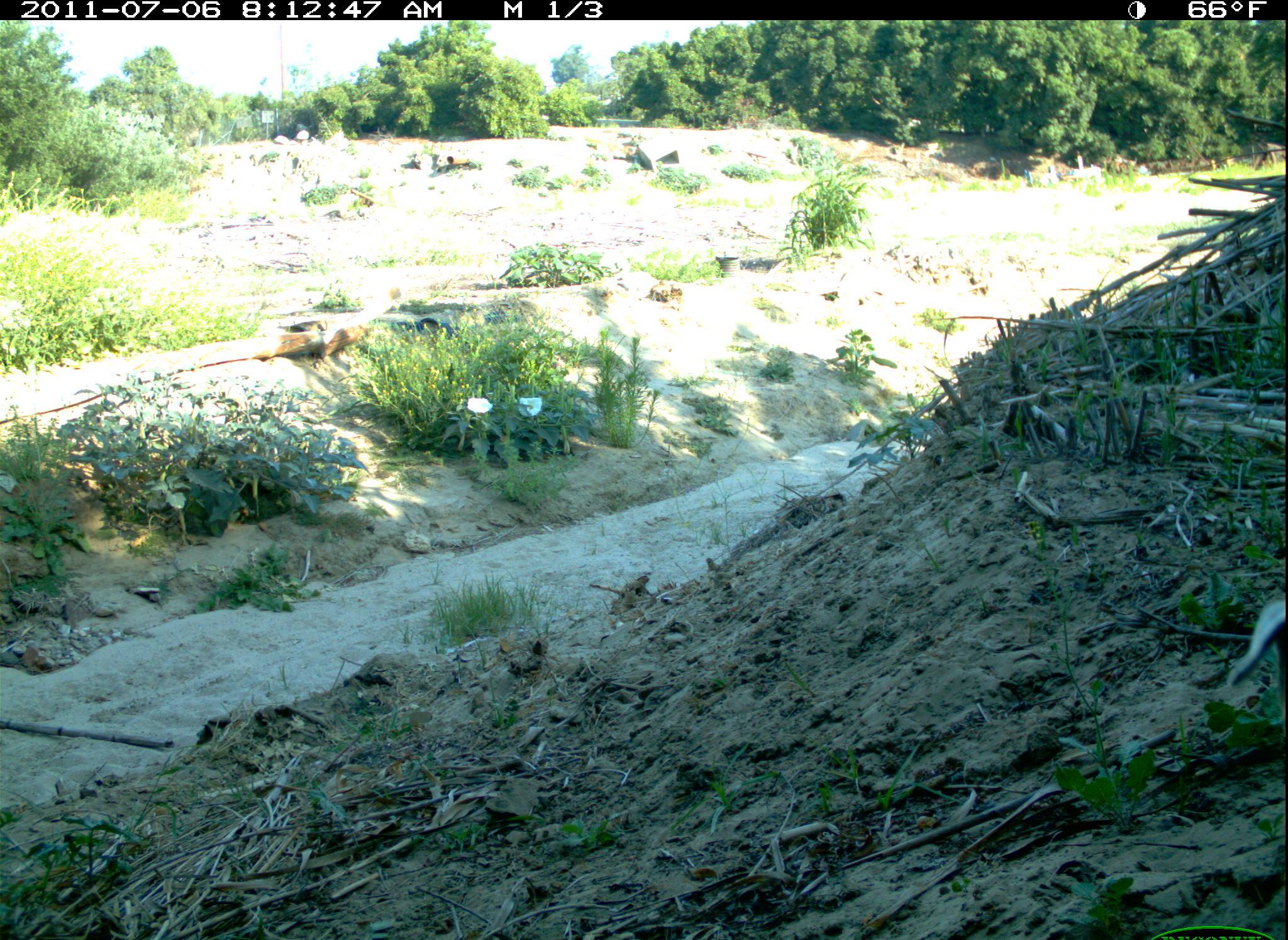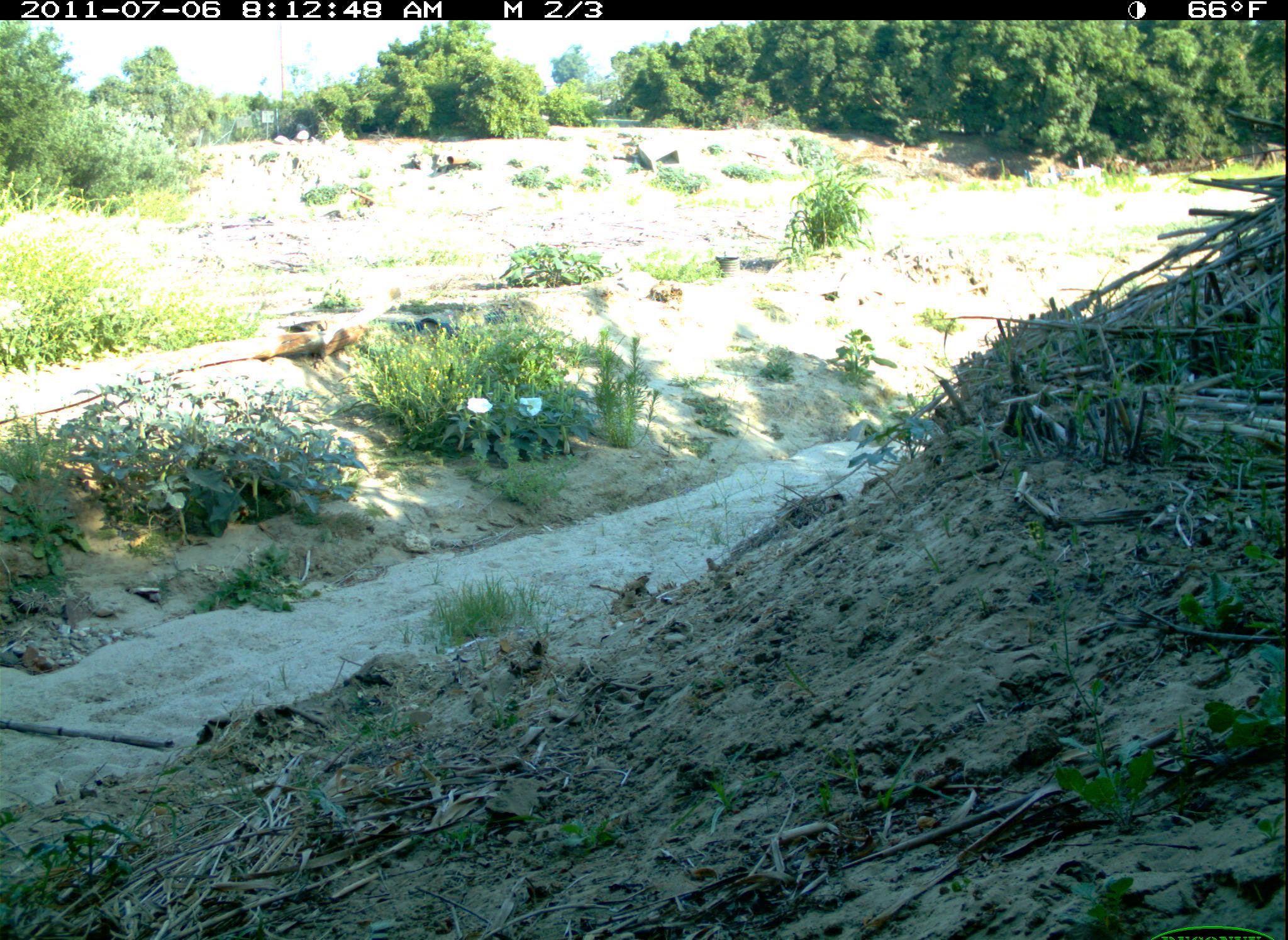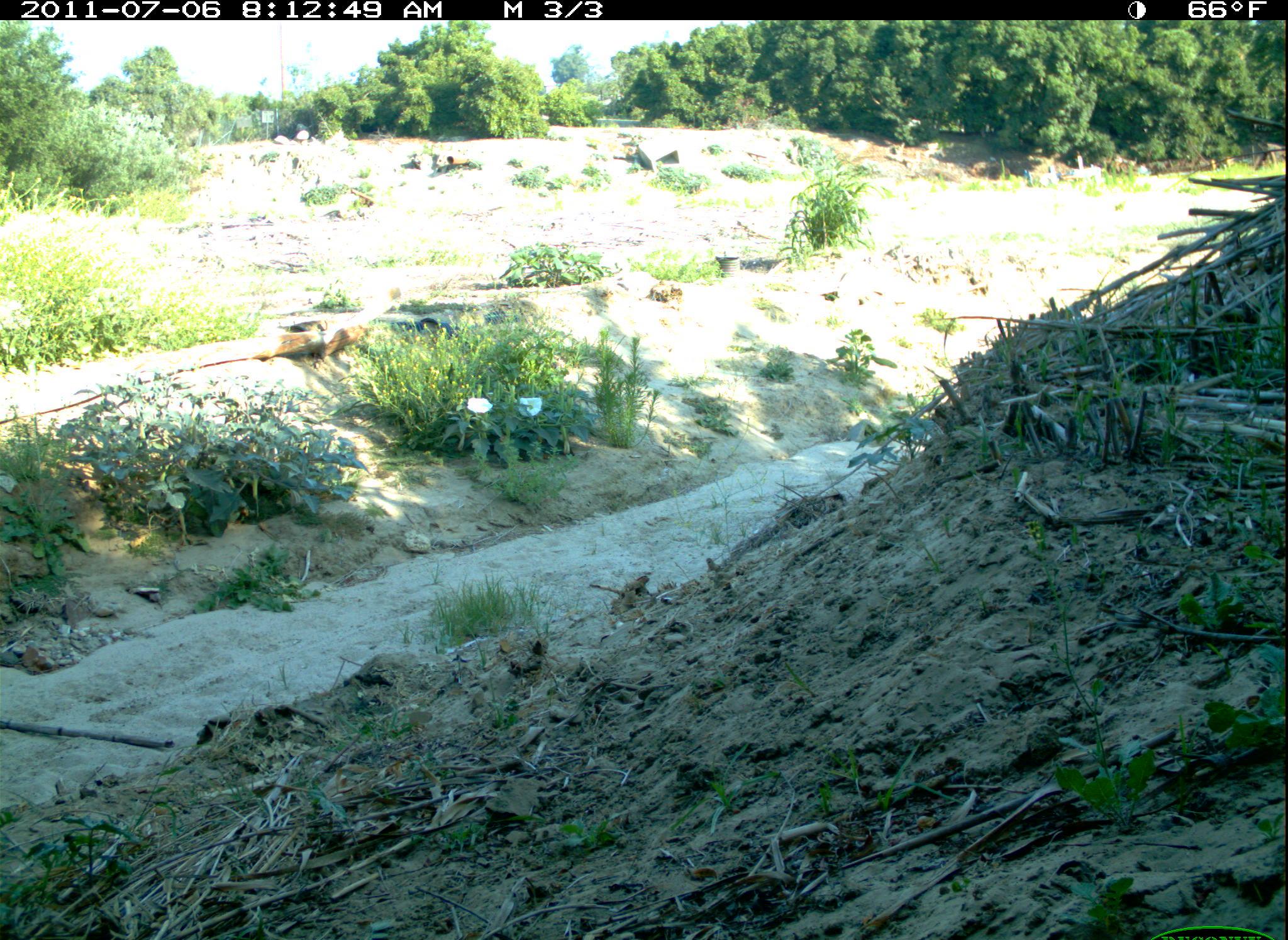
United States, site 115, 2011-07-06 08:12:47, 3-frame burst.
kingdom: Animalia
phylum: Chordata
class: Mammalia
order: Carnivora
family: Canidae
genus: Canis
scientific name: Canis familiaris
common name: domestic dog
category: dog